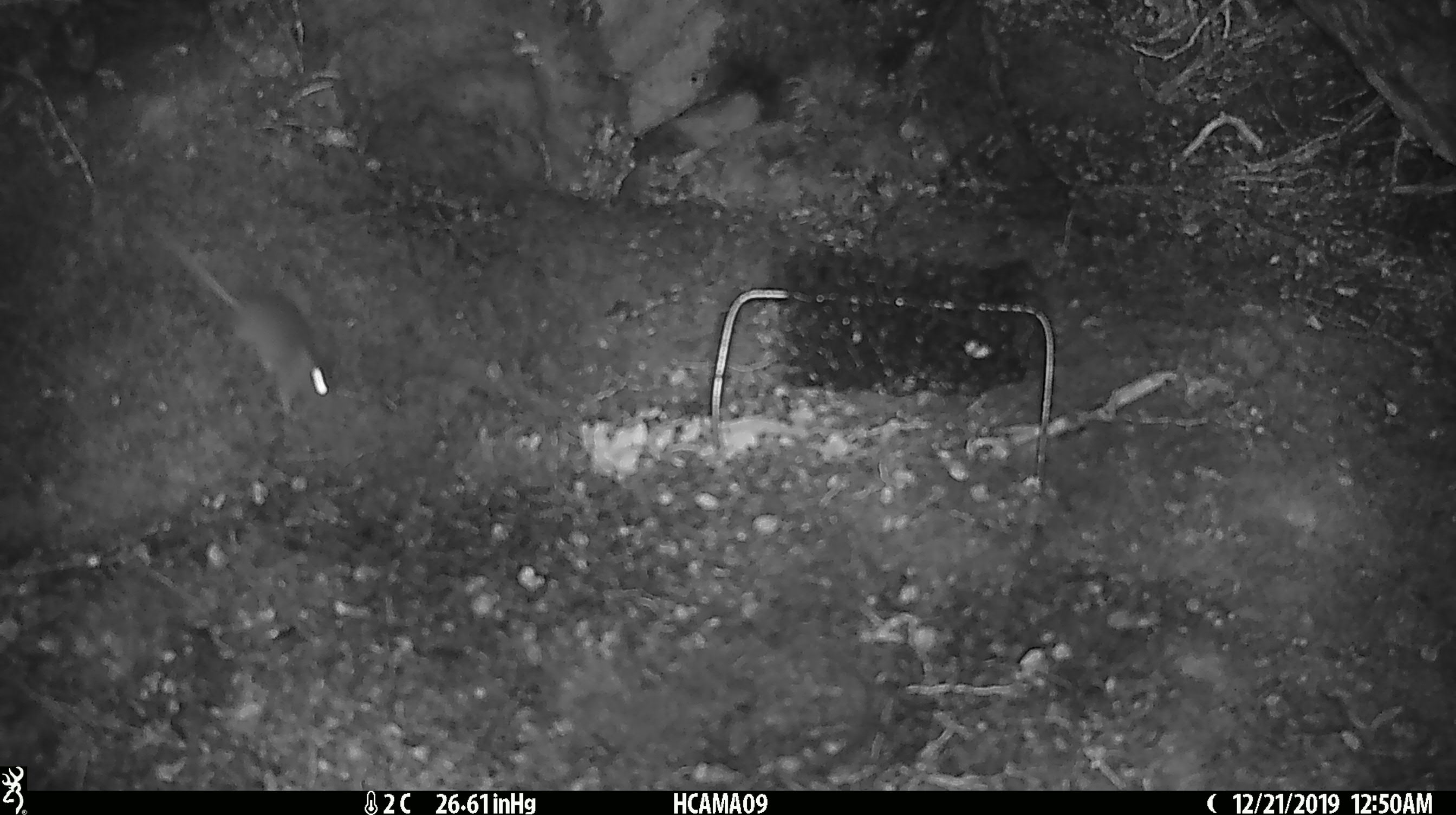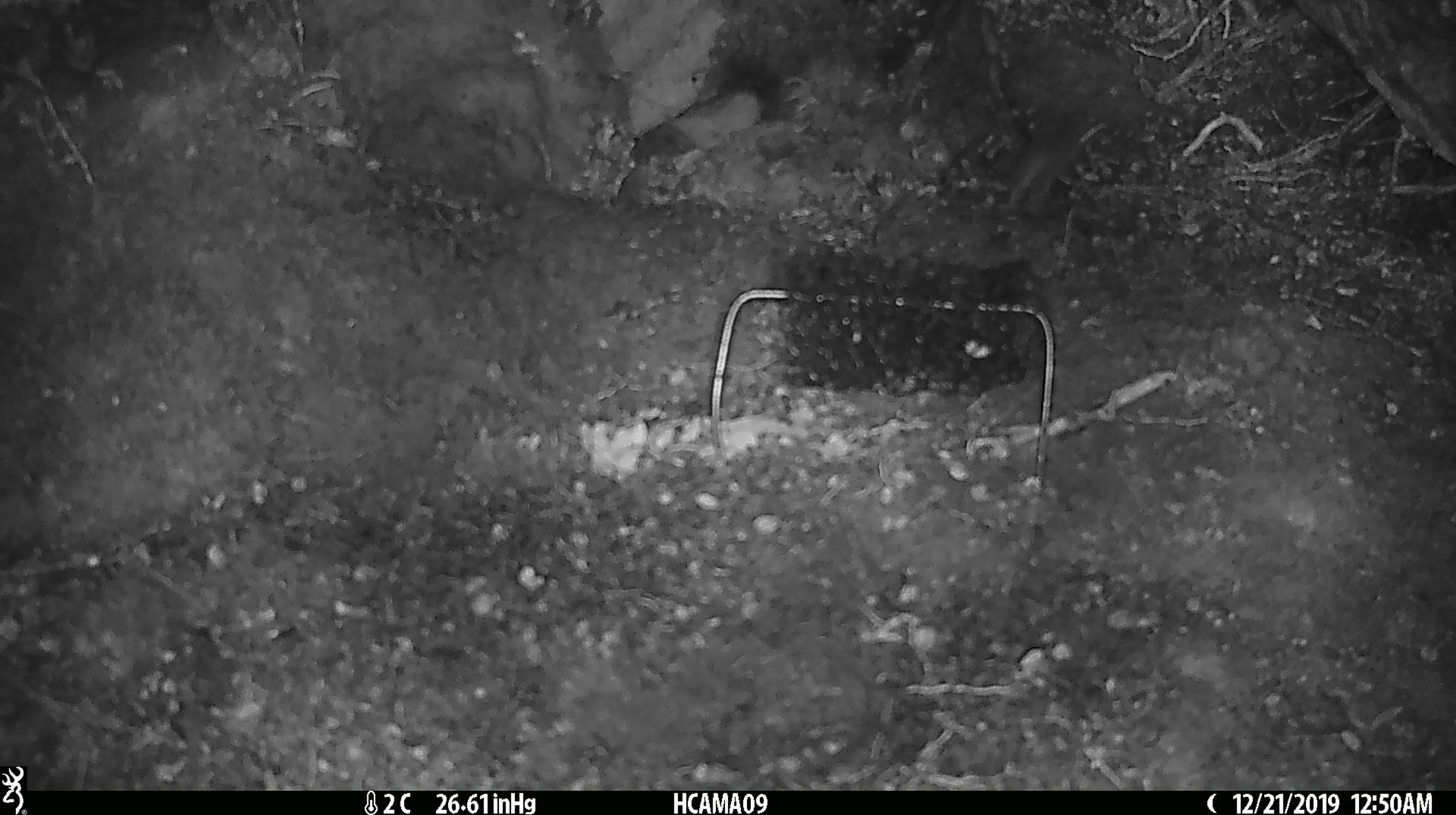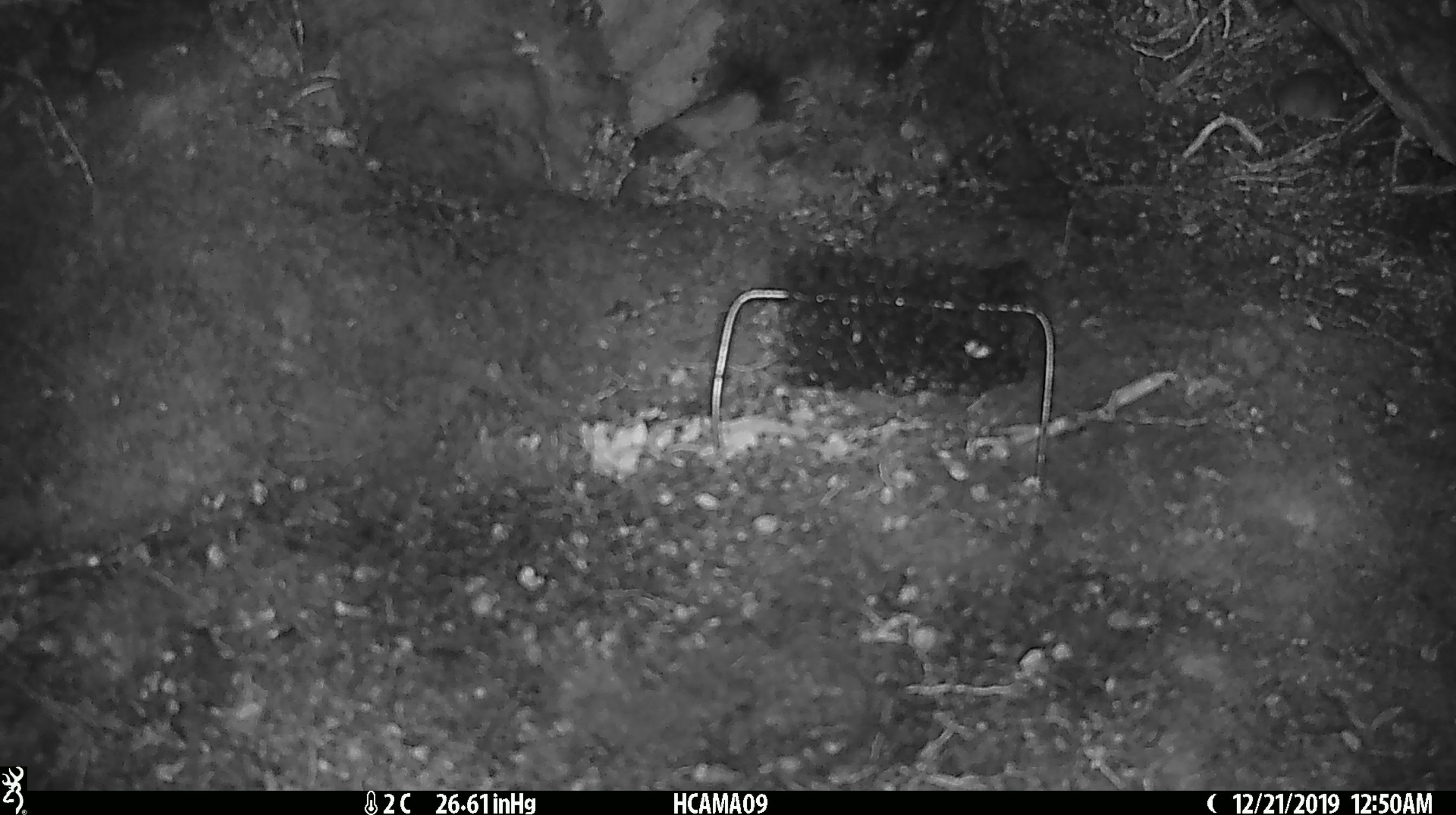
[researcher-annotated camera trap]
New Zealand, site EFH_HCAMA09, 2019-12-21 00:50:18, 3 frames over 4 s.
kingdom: Animalia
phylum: Chordata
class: Mammalia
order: Rodentia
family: Muridae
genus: Mus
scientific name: Mus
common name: mouse